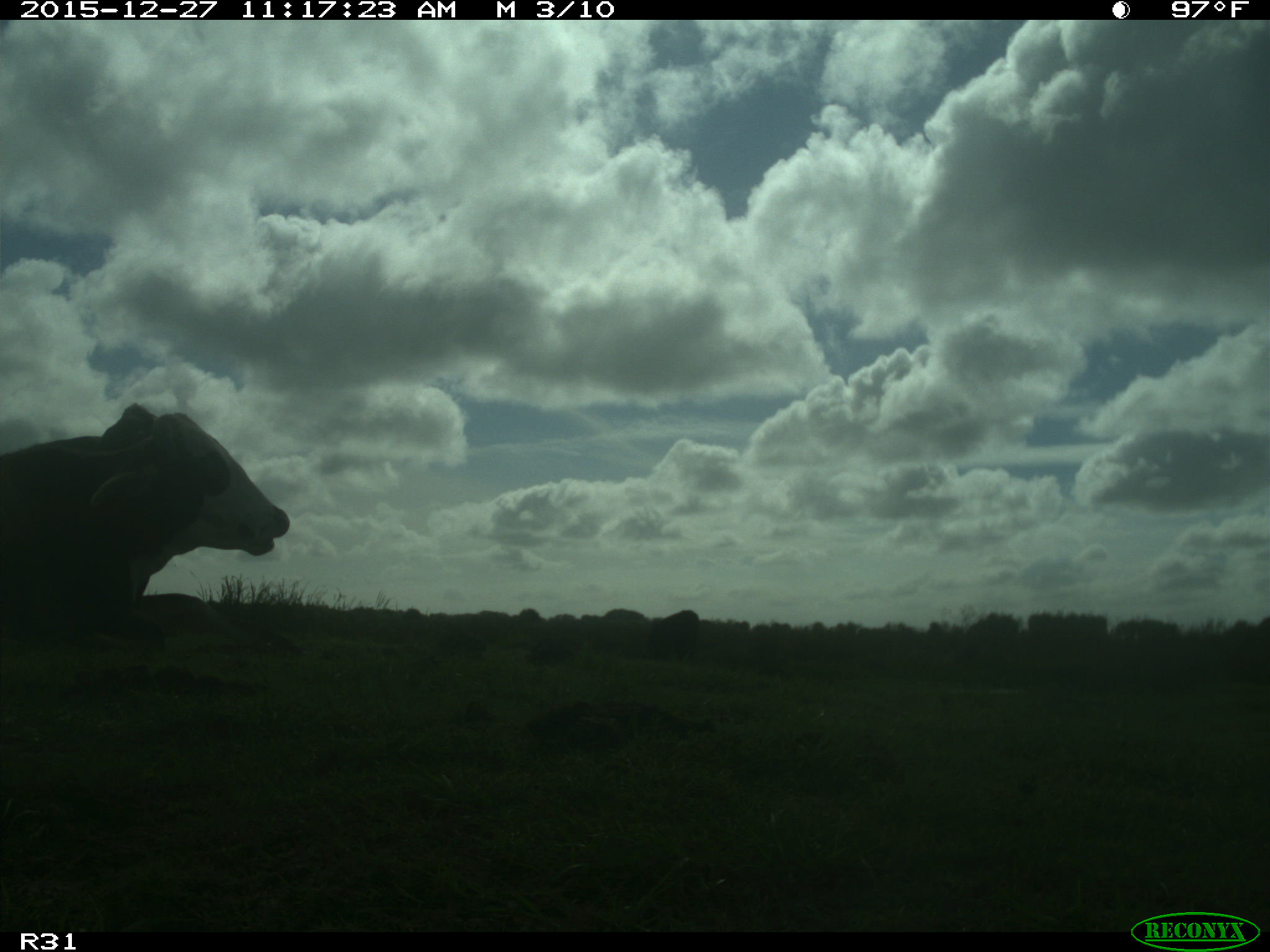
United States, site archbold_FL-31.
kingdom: Animalia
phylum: Chordata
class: Mammalia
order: Artiodactyla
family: Bovidae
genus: Bos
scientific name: Bos taurus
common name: domestic cow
Bos taurus (domestic cow).